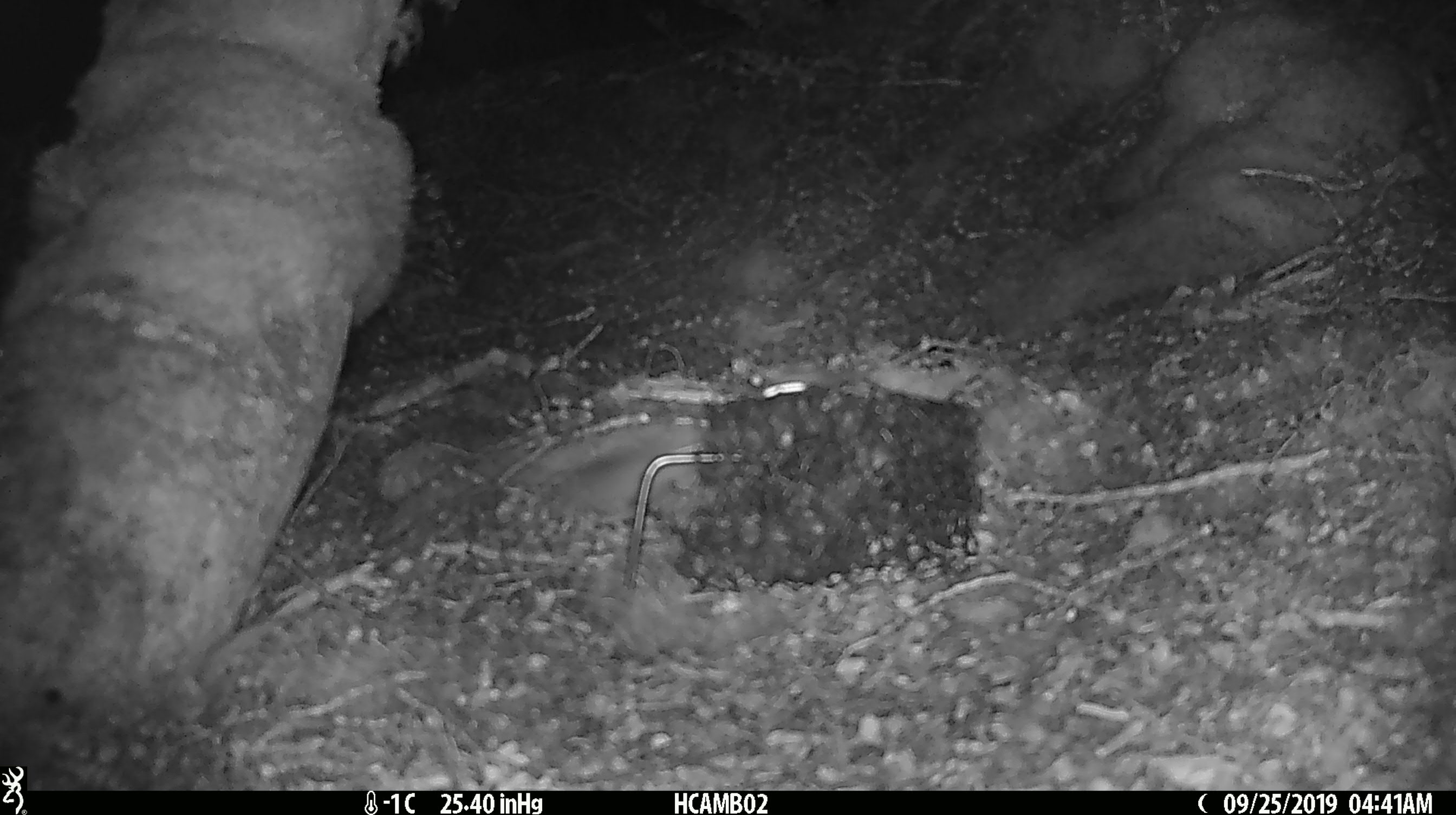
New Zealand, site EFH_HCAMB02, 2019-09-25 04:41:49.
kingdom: Animalia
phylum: Chordata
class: Mammalia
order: Rodentia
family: Muridae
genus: Mus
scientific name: Mus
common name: mouse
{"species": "mouse (Mus)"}